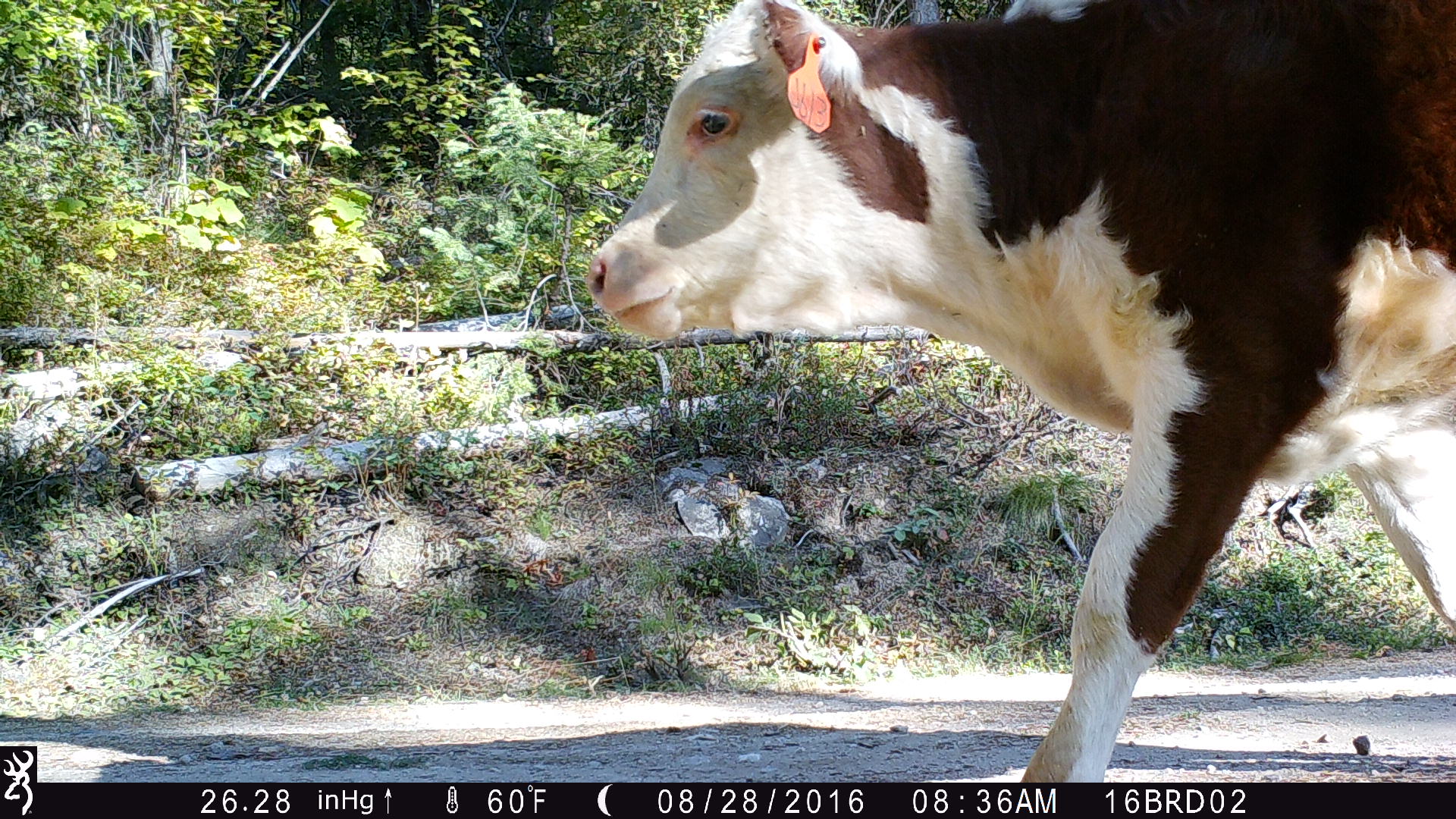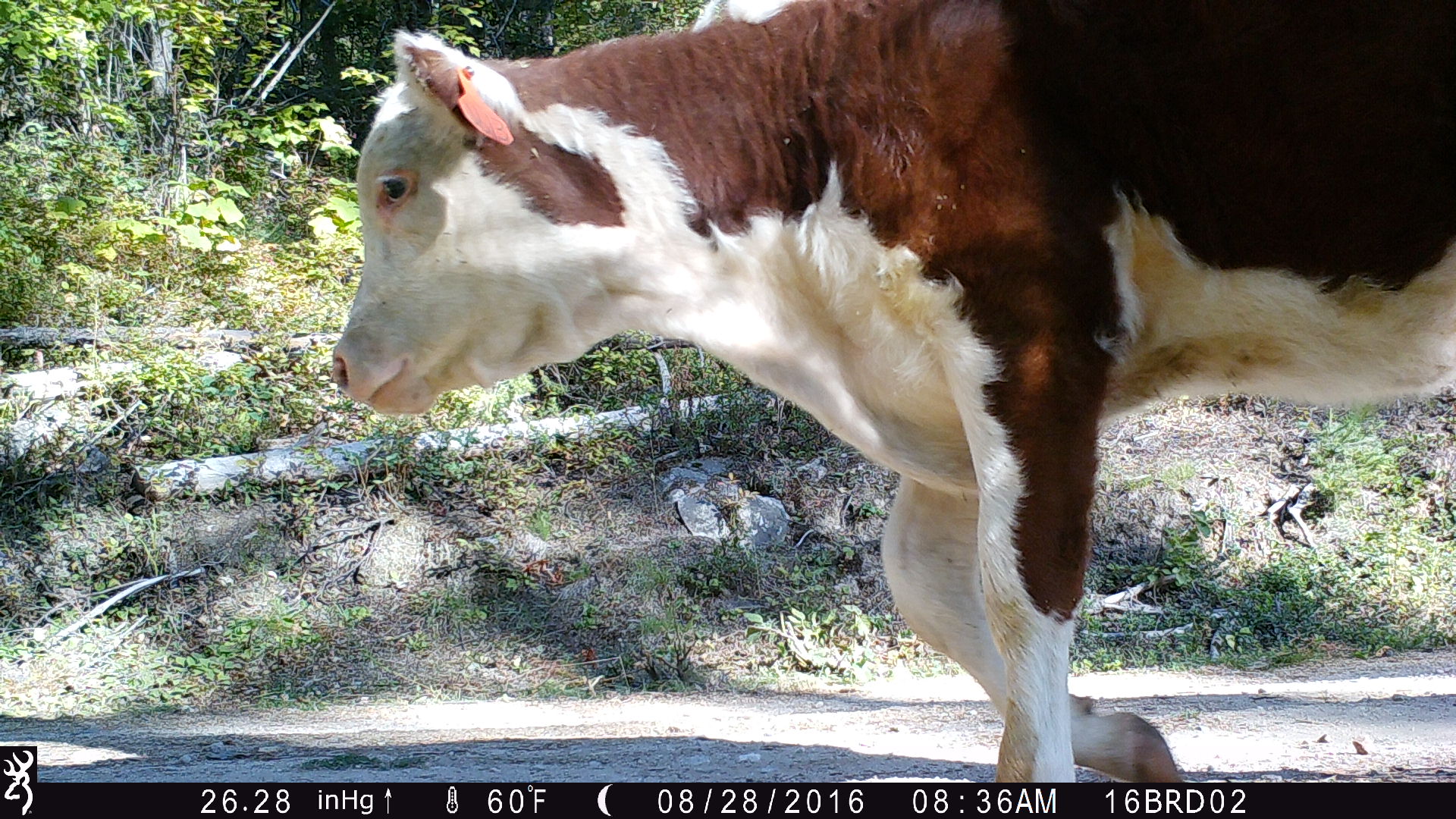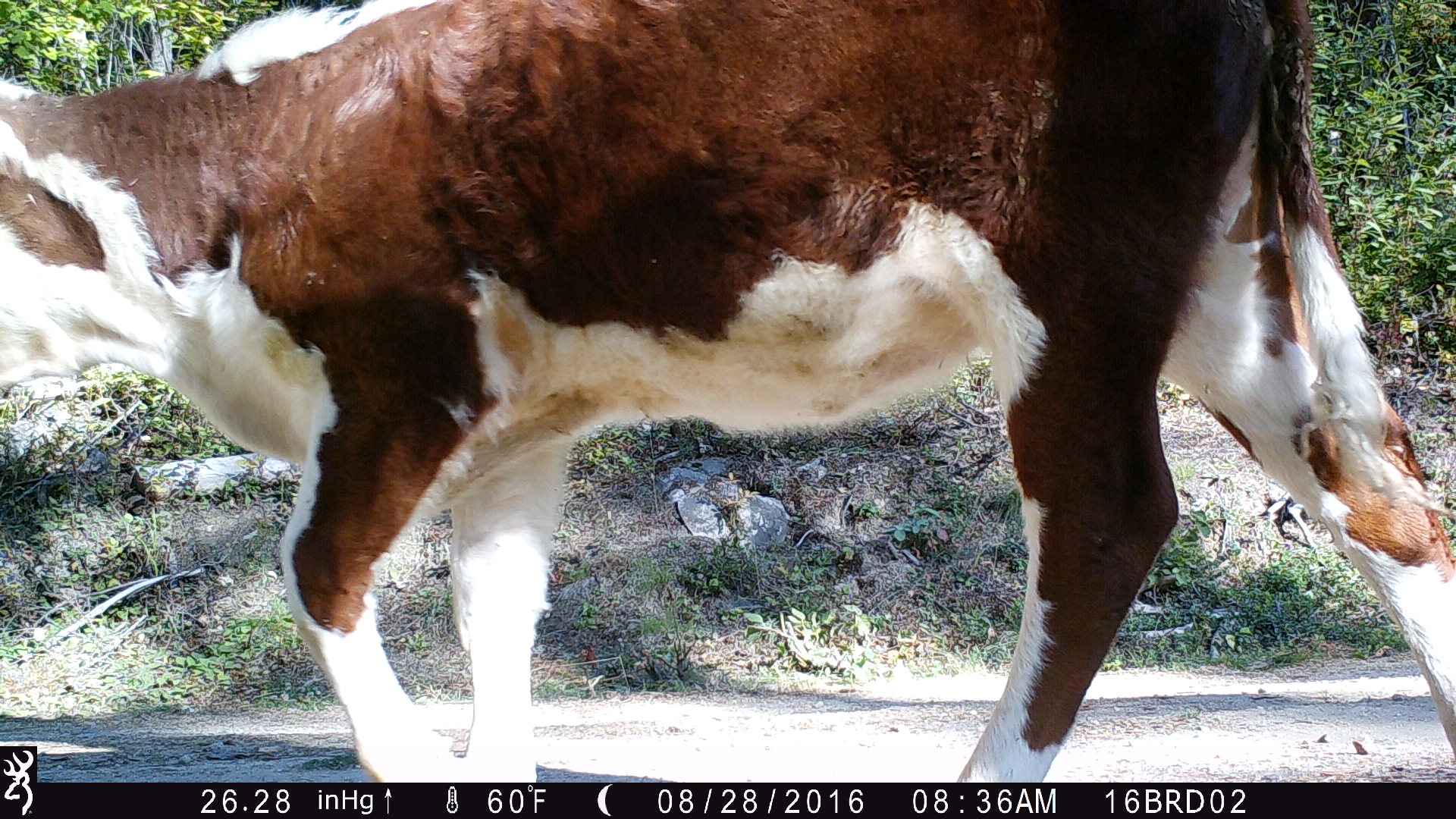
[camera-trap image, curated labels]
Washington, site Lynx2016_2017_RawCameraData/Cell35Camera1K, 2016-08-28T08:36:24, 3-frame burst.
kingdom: Animalia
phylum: Chordata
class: Mammalia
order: Artiodactyla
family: Bovidae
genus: Bos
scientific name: Bos taurus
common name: domestic cattle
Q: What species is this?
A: Domestic cattle (Bos taurus).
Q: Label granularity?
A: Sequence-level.